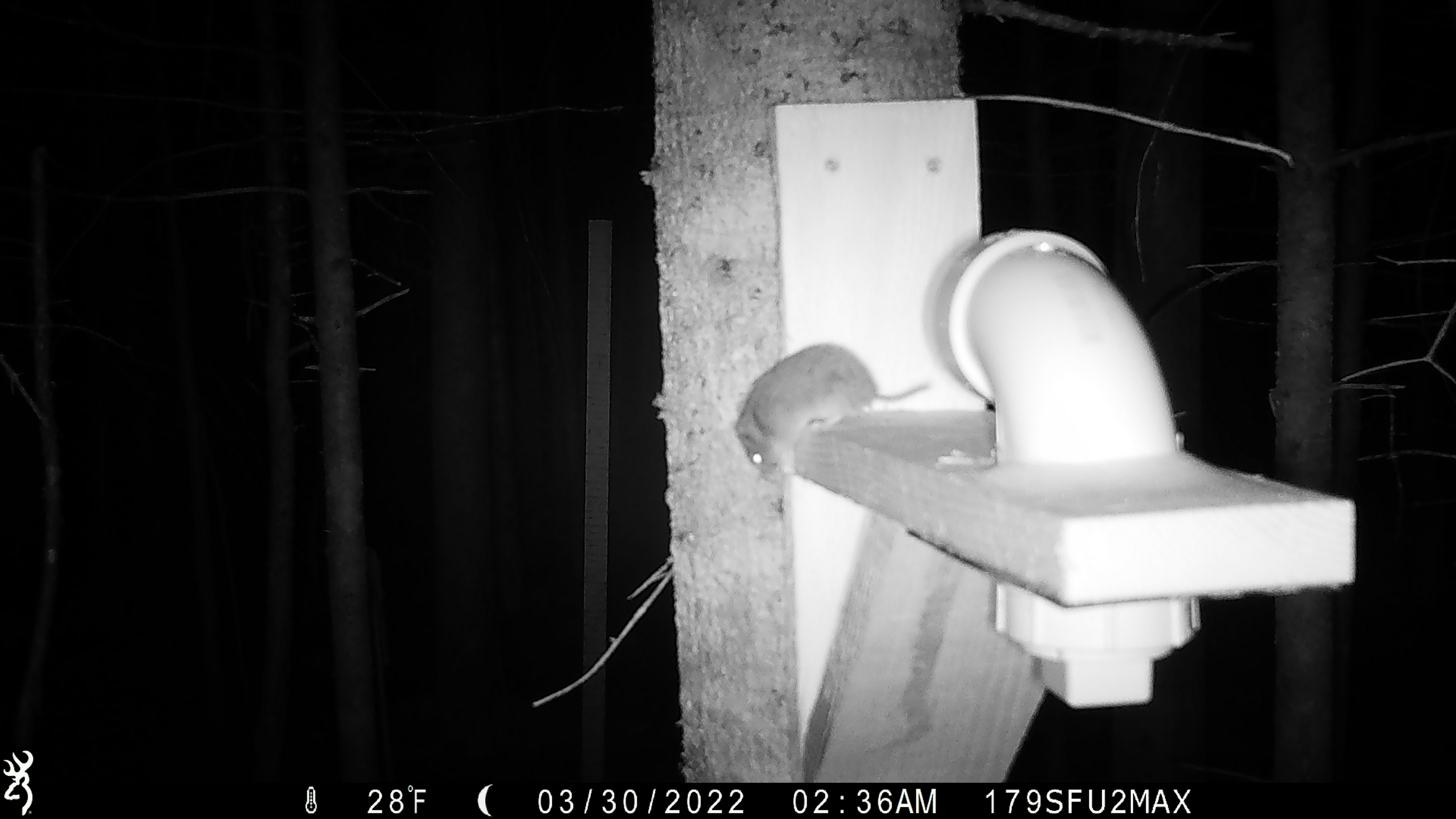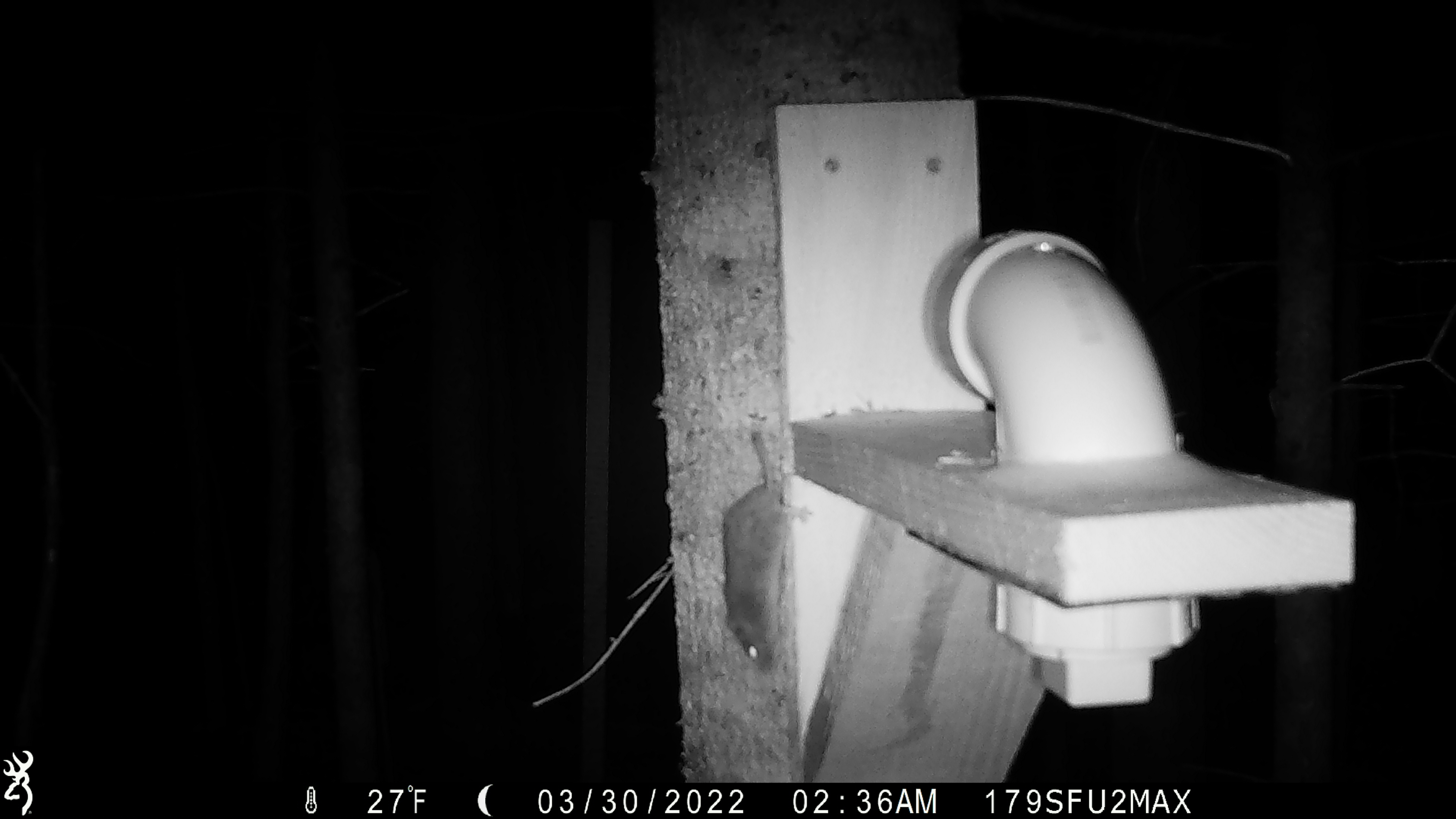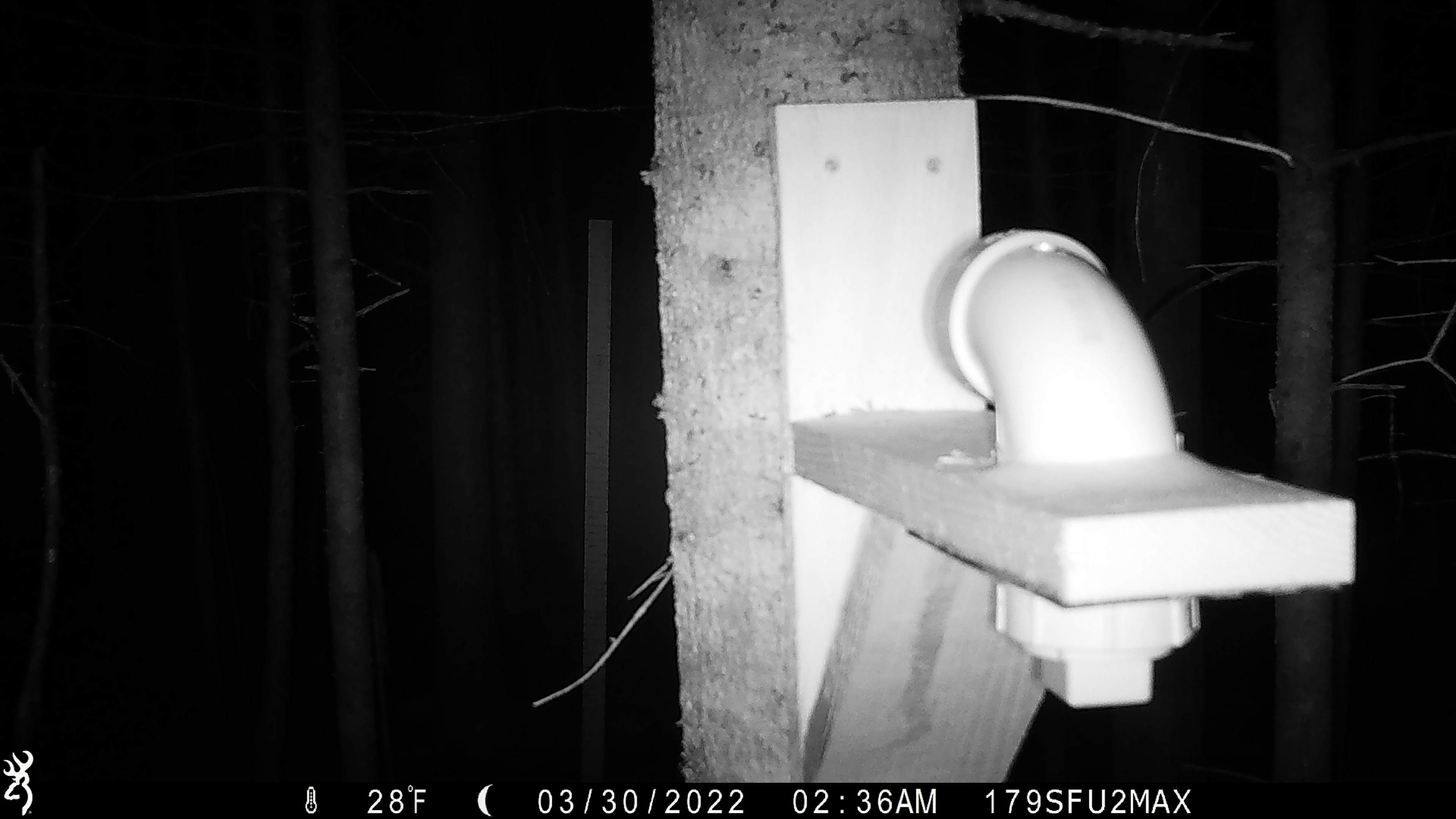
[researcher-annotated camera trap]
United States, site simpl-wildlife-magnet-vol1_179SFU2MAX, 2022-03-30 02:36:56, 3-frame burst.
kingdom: Animalia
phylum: Chordata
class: Mammalia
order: Rodentia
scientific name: Rodentia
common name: mouse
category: mouse sp.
Mouse sp. (mouse) (Rodentia).